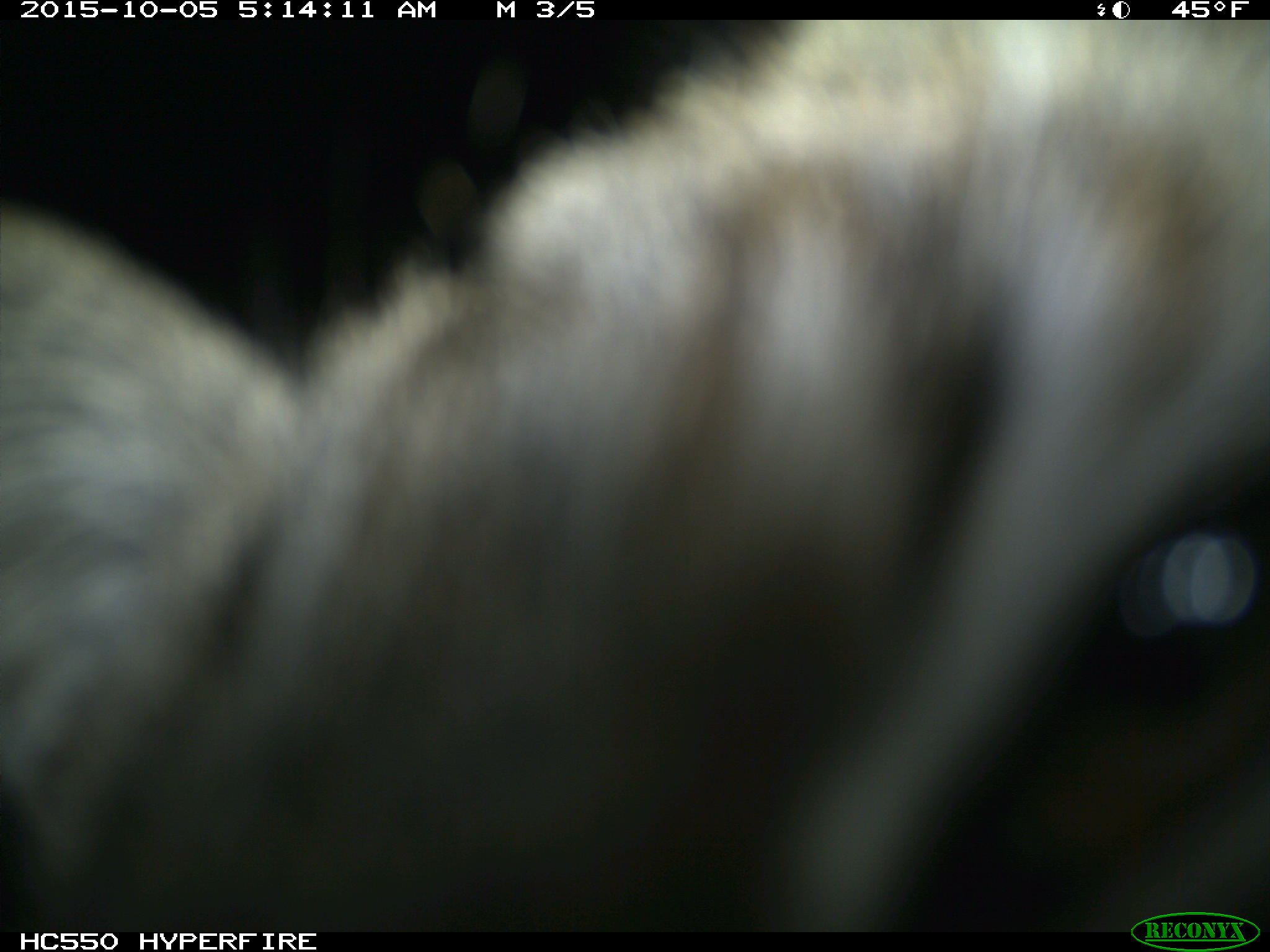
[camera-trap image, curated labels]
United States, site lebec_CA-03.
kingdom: Animalia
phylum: Chordata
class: Mammalia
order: Carnivora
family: Felidae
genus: Lynx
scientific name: Lynx rufus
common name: bobcat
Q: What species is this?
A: Lynx rufus (bobcat).